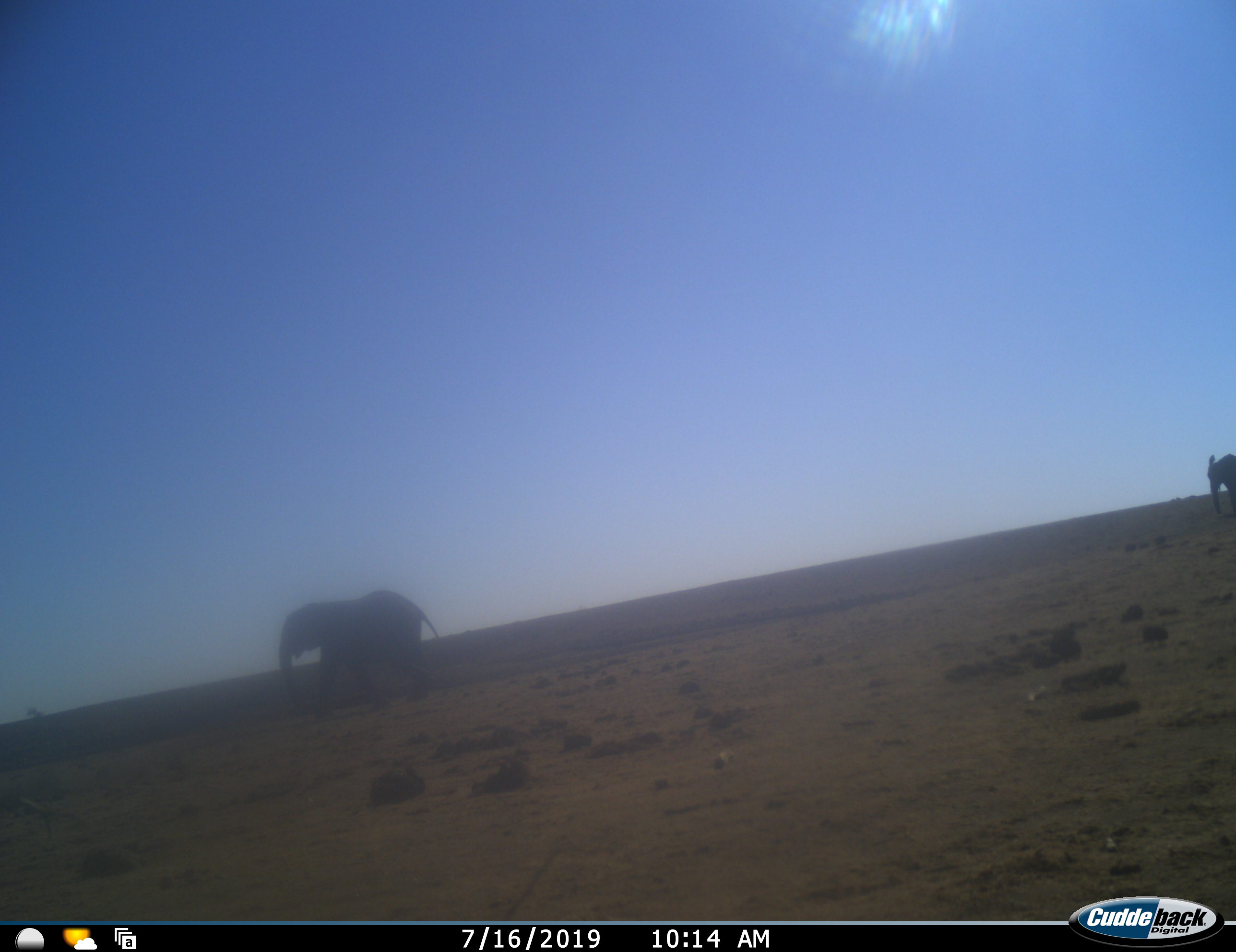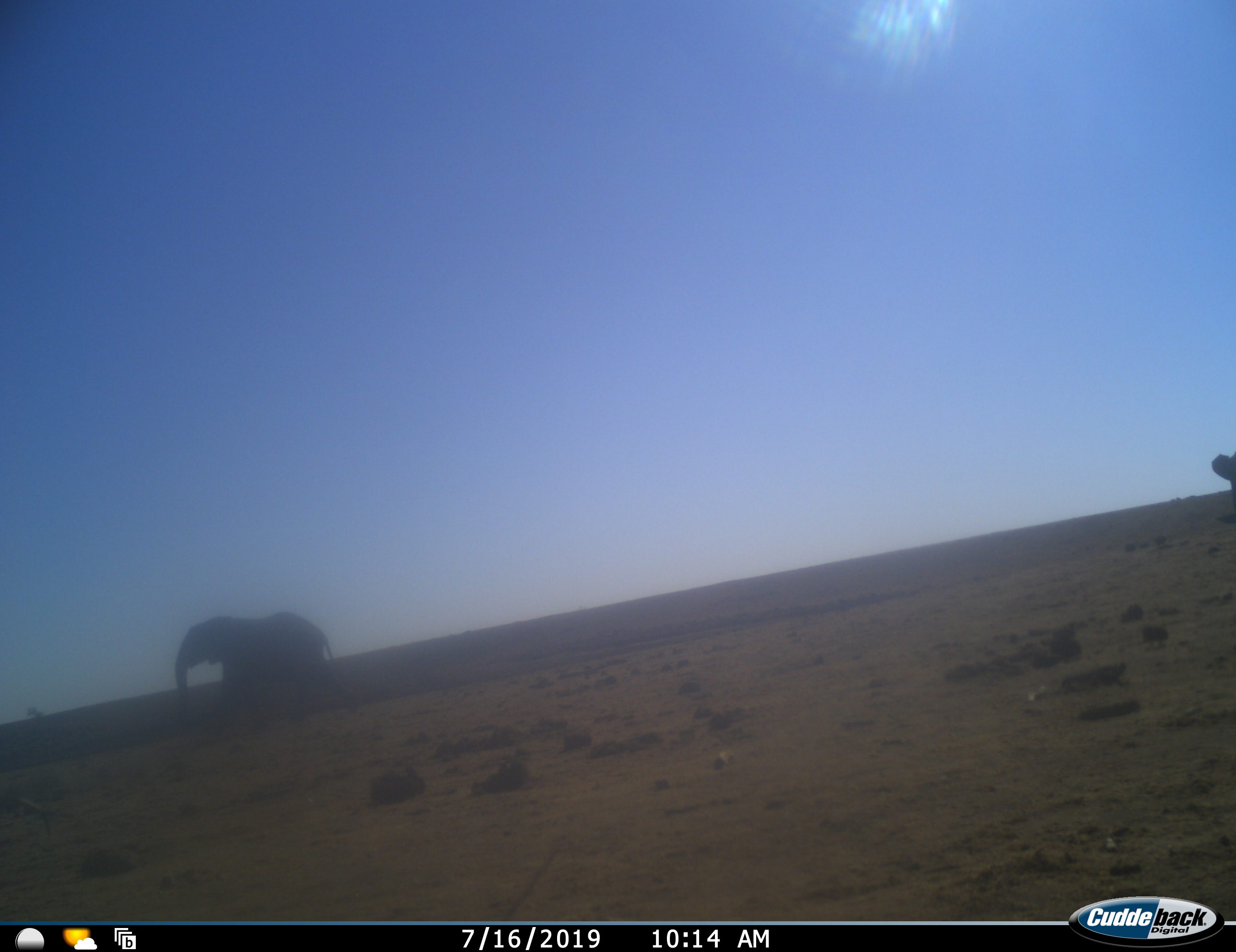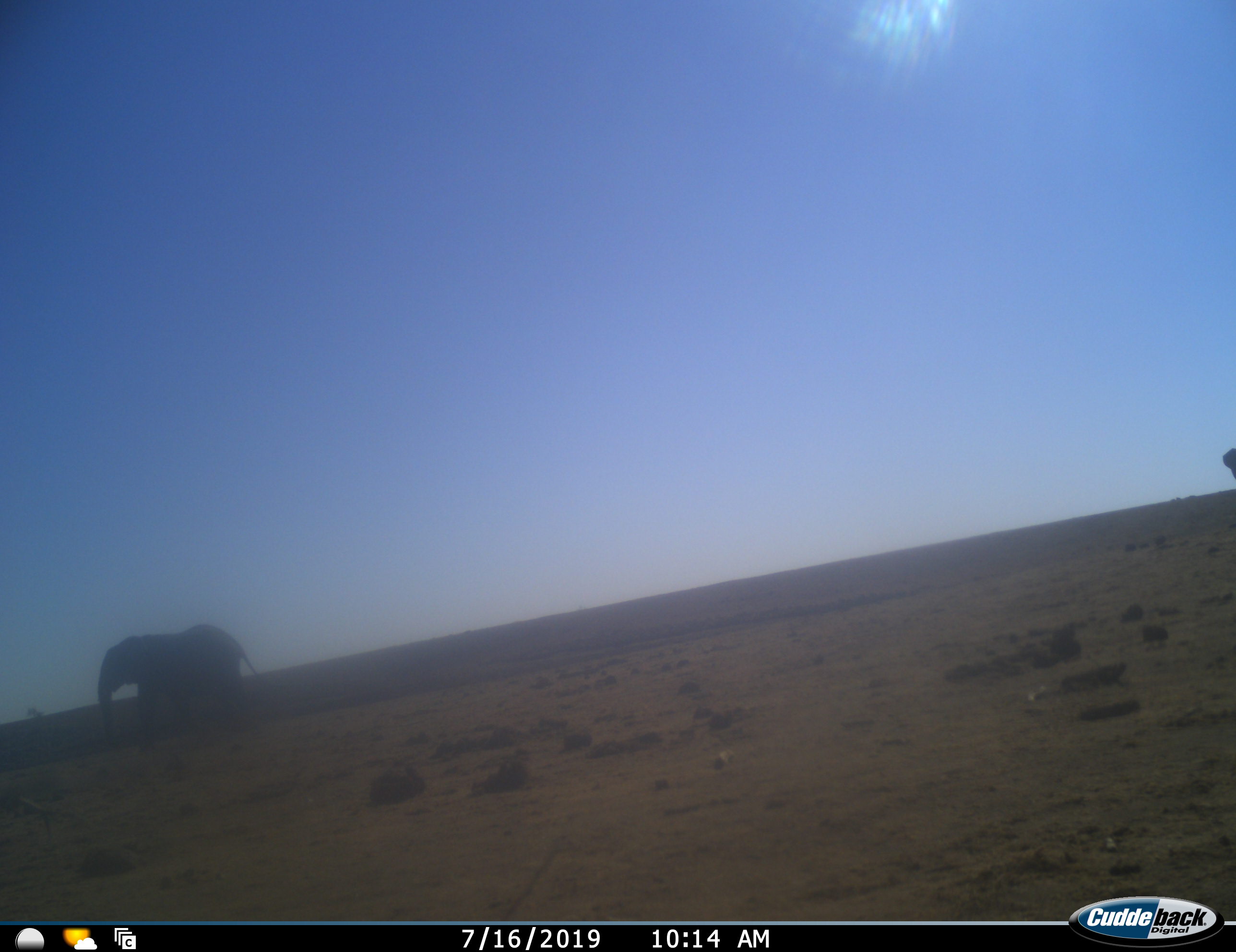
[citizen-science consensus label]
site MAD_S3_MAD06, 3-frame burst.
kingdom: Animalia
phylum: Chordata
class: Mammalia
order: Proboscidea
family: Elephantidae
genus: Loxodonta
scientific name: Loxodonta africana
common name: african bush elephant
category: elephant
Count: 2.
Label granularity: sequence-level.